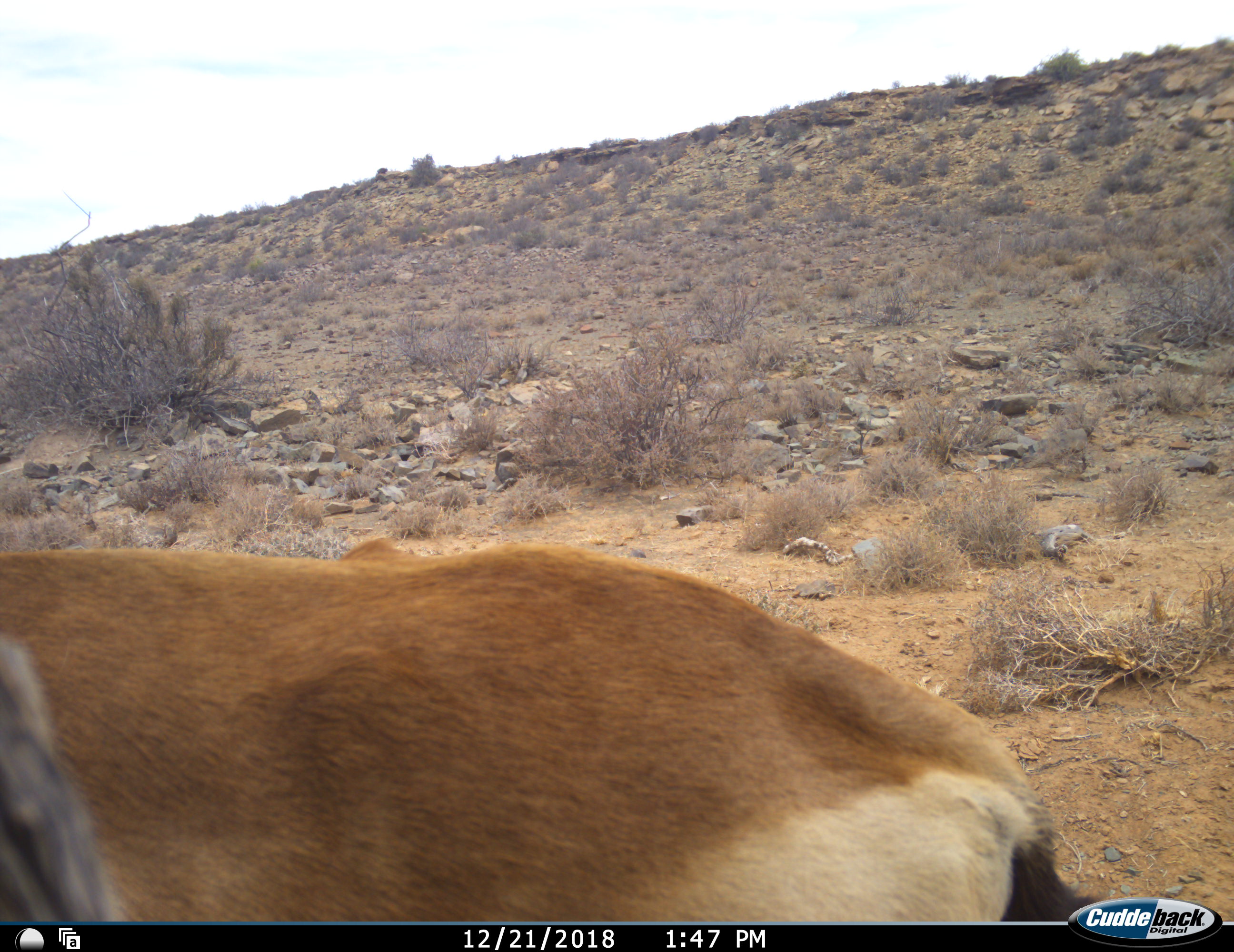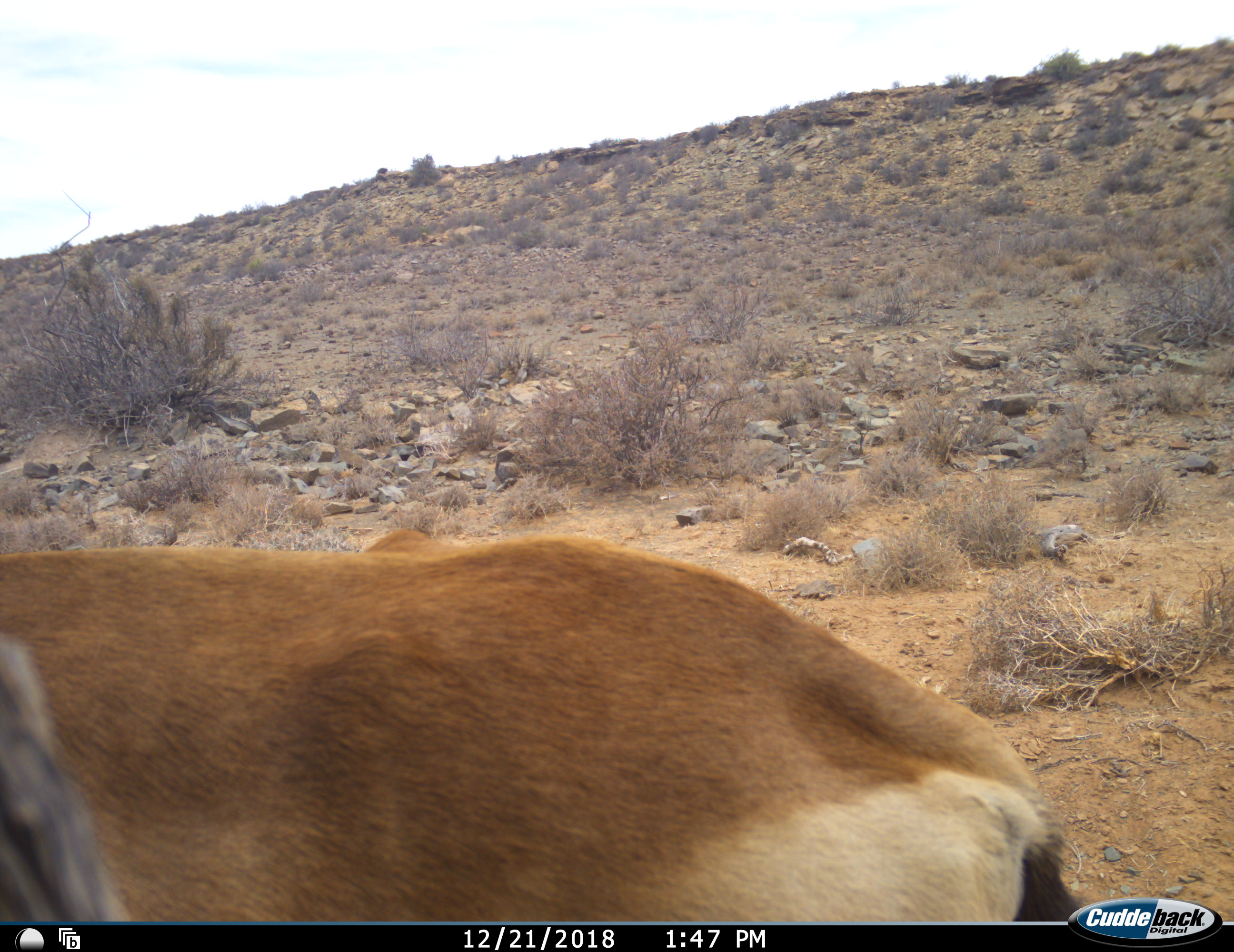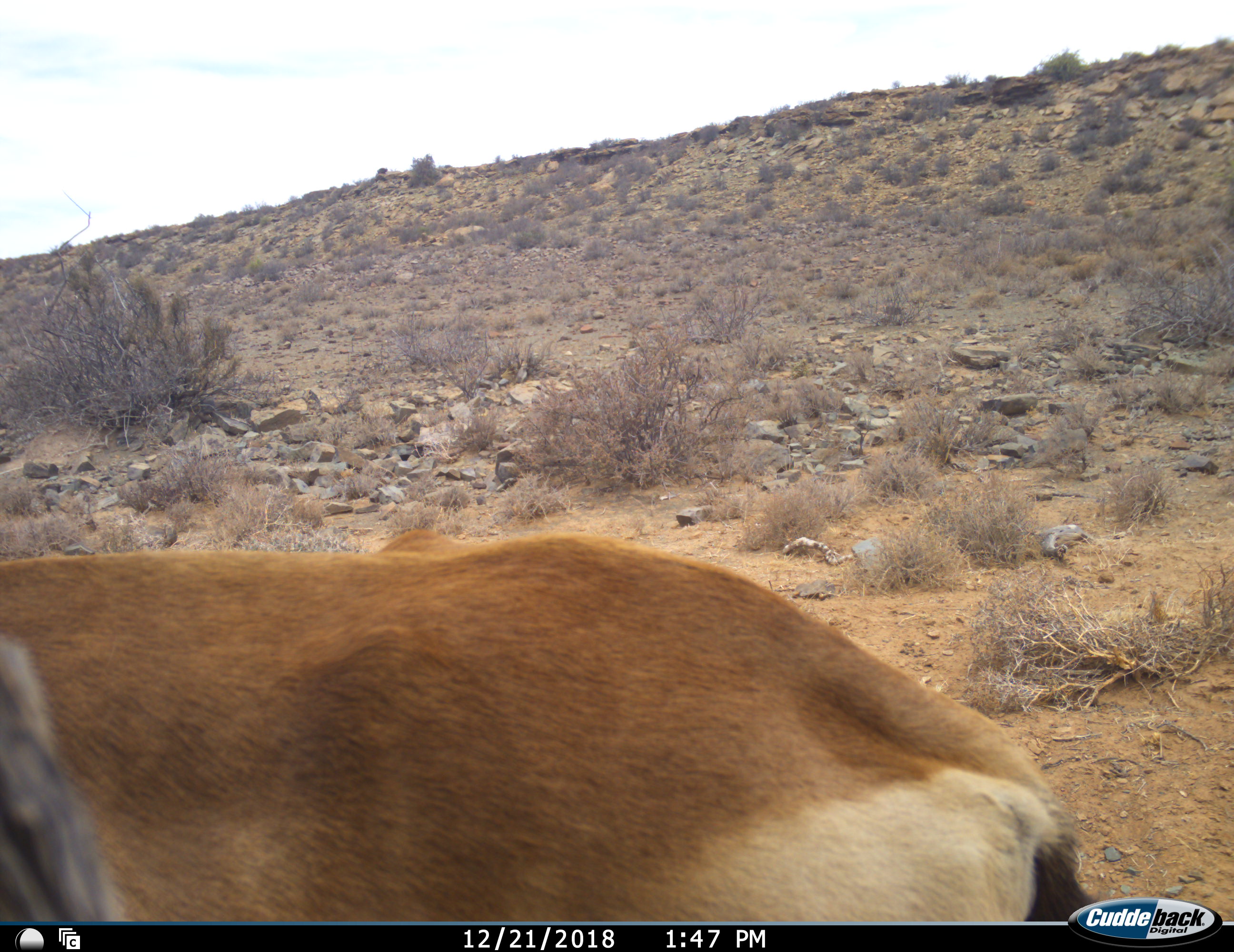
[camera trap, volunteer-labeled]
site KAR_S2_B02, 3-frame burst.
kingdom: Animalia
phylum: Chordata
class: Mammalia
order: Artiodactyla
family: Bovidae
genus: Alcelaphus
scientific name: Alcelaphus buselaphus caama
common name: red hartebeest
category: hartebeestred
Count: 1.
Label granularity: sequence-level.